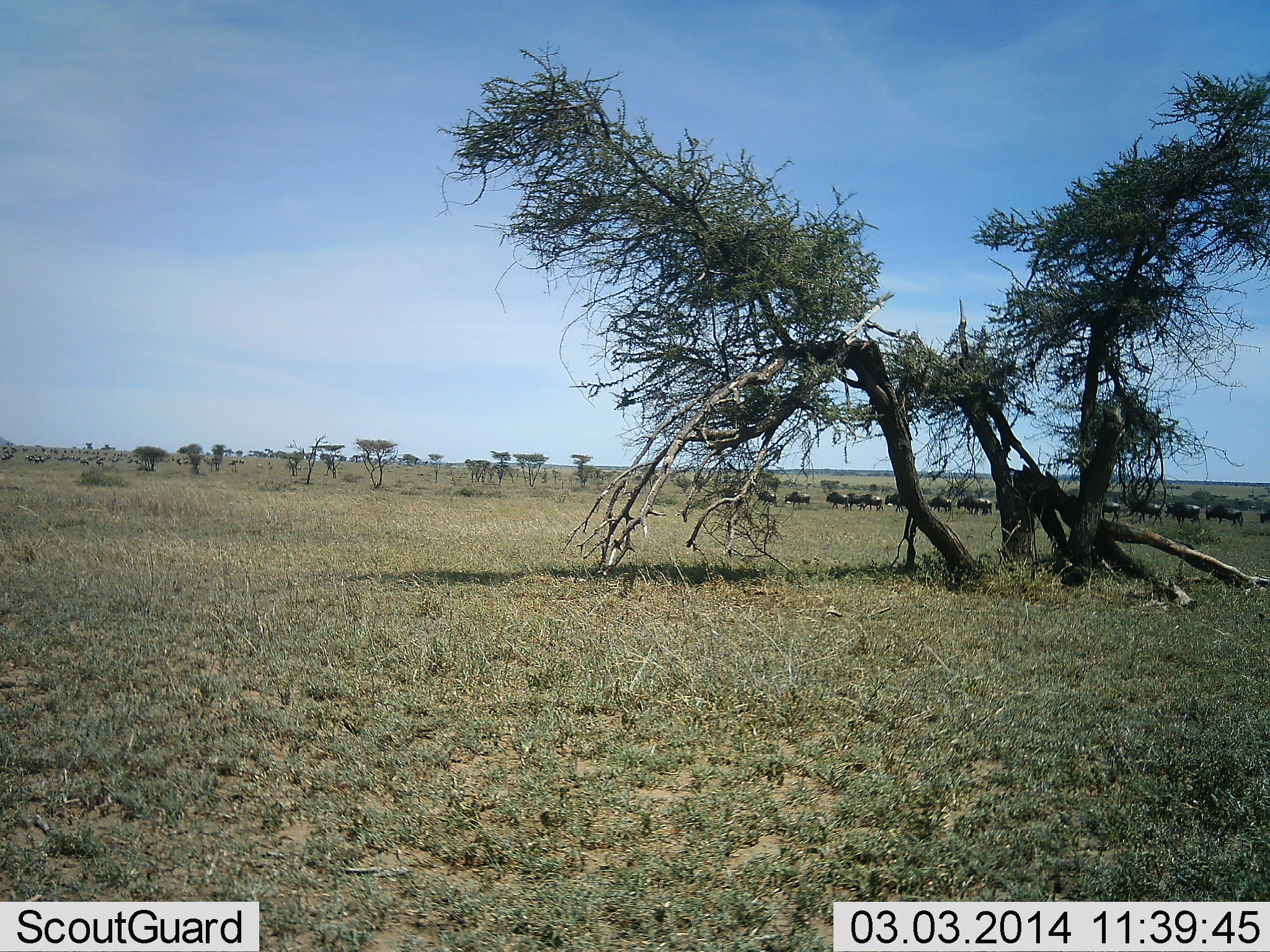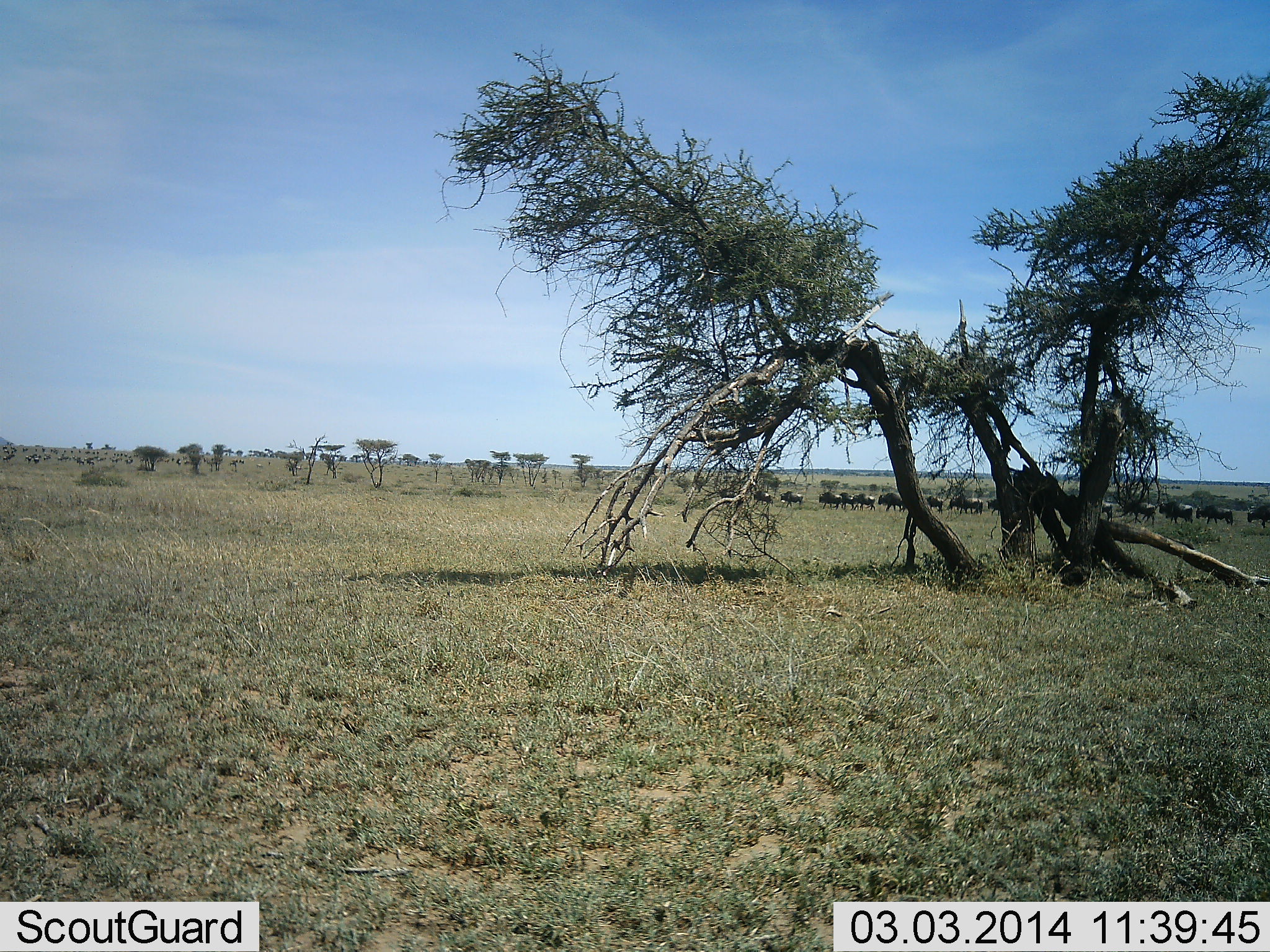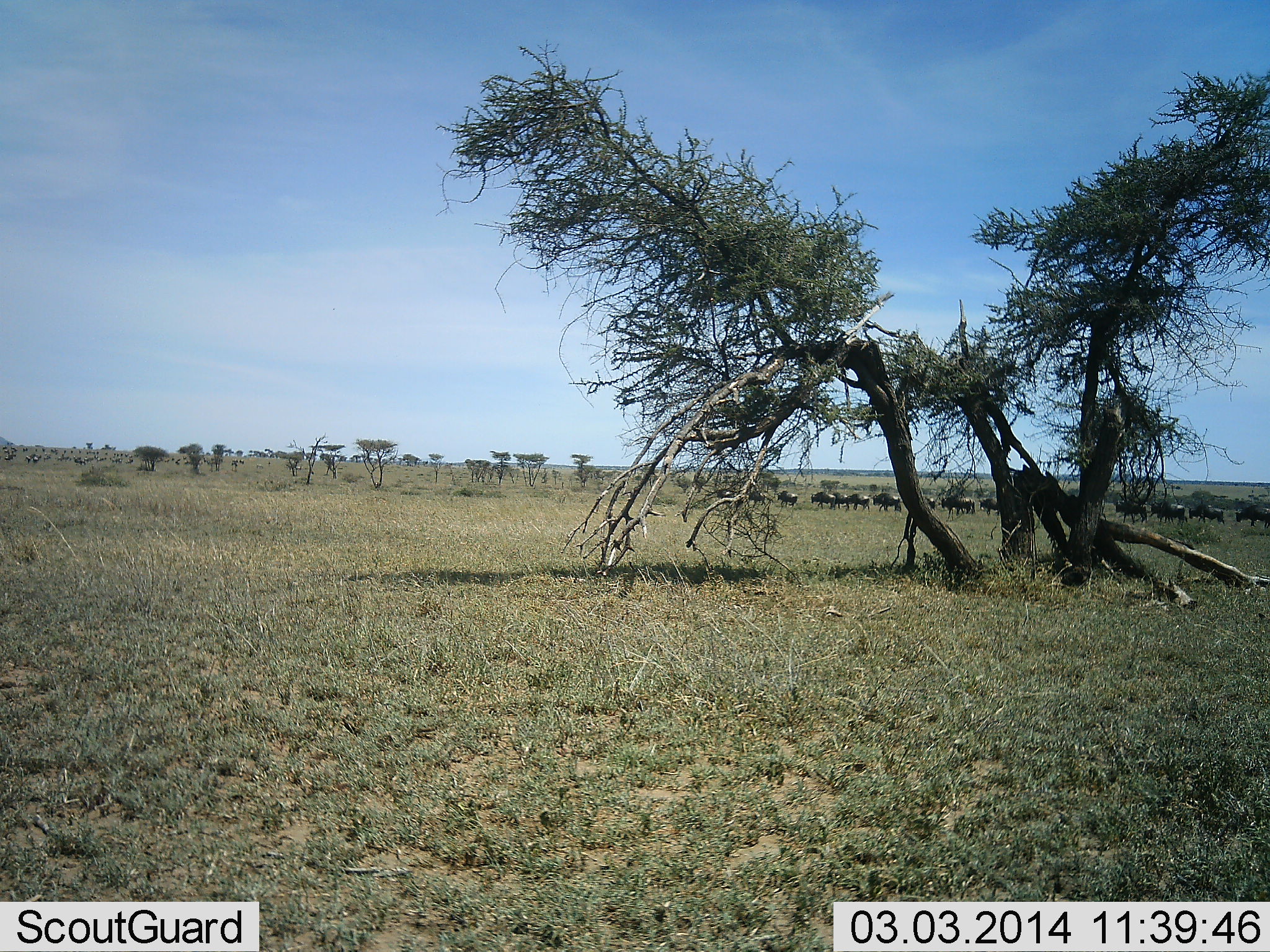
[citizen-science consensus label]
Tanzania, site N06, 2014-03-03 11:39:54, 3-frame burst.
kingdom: Animalia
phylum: Chordata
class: Mammalia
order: Artiodactyla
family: Bovidae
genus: Connochaetes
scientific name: Connochaetes taurinus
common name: blue wildebeest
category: wildebeest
Wildebeest (blue wildebeest) (Connochaetes taurinus), count 11-50. Behavior (volunteer vote fractions): standing 0%, resting 0%, moving 100%, interacting 0%. Young present (vote fraction): 0%. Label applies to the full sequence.